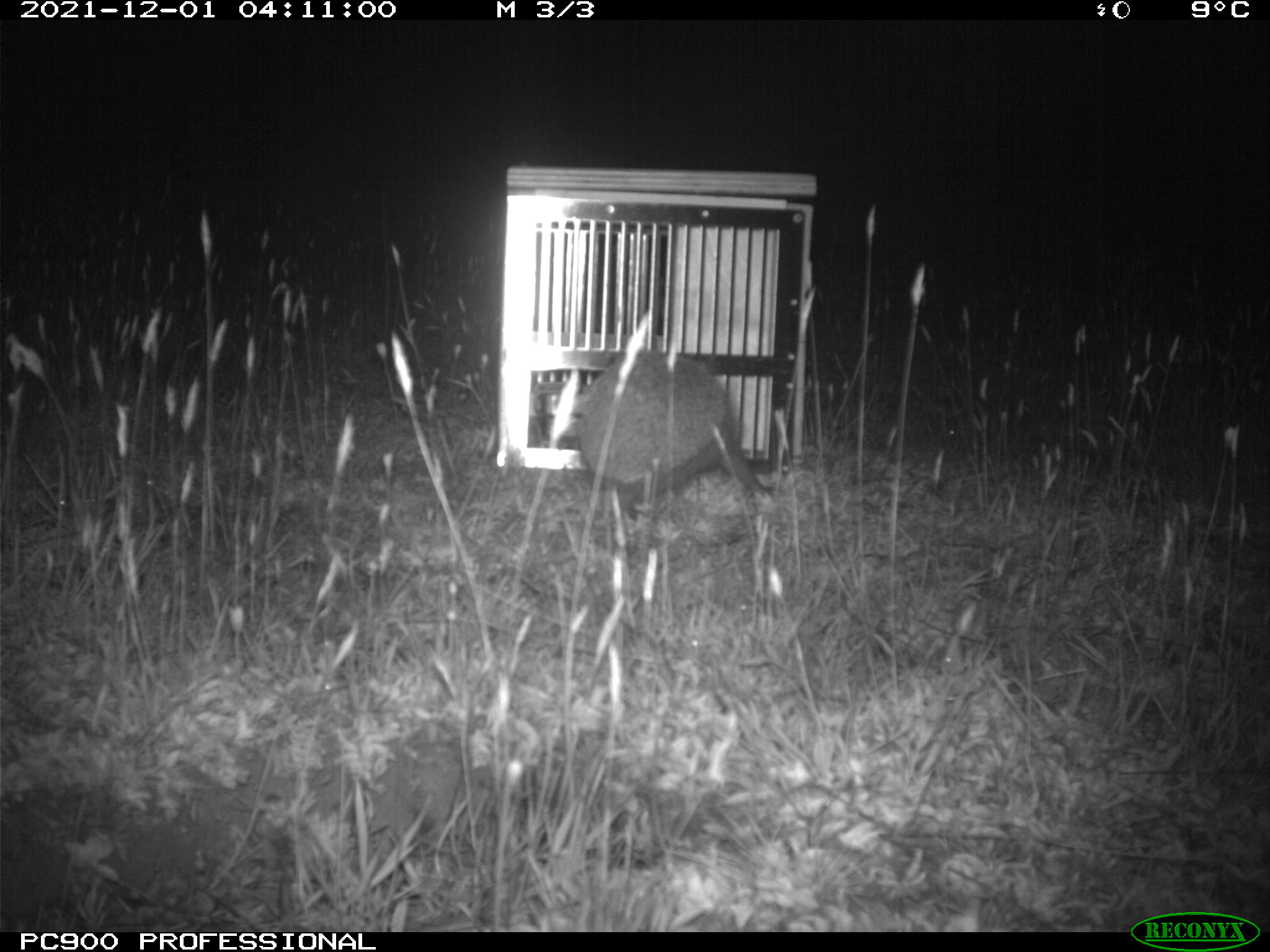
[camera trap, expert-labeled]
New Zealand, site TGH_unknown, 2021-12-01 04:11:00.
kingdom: Animalia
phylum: Chordata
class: Mammalia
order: Eulipotyphla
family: Erinaceidae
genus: Erinaceus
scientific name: Erinaceus europaeus europaeus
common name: european hedgehog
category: hedgehog